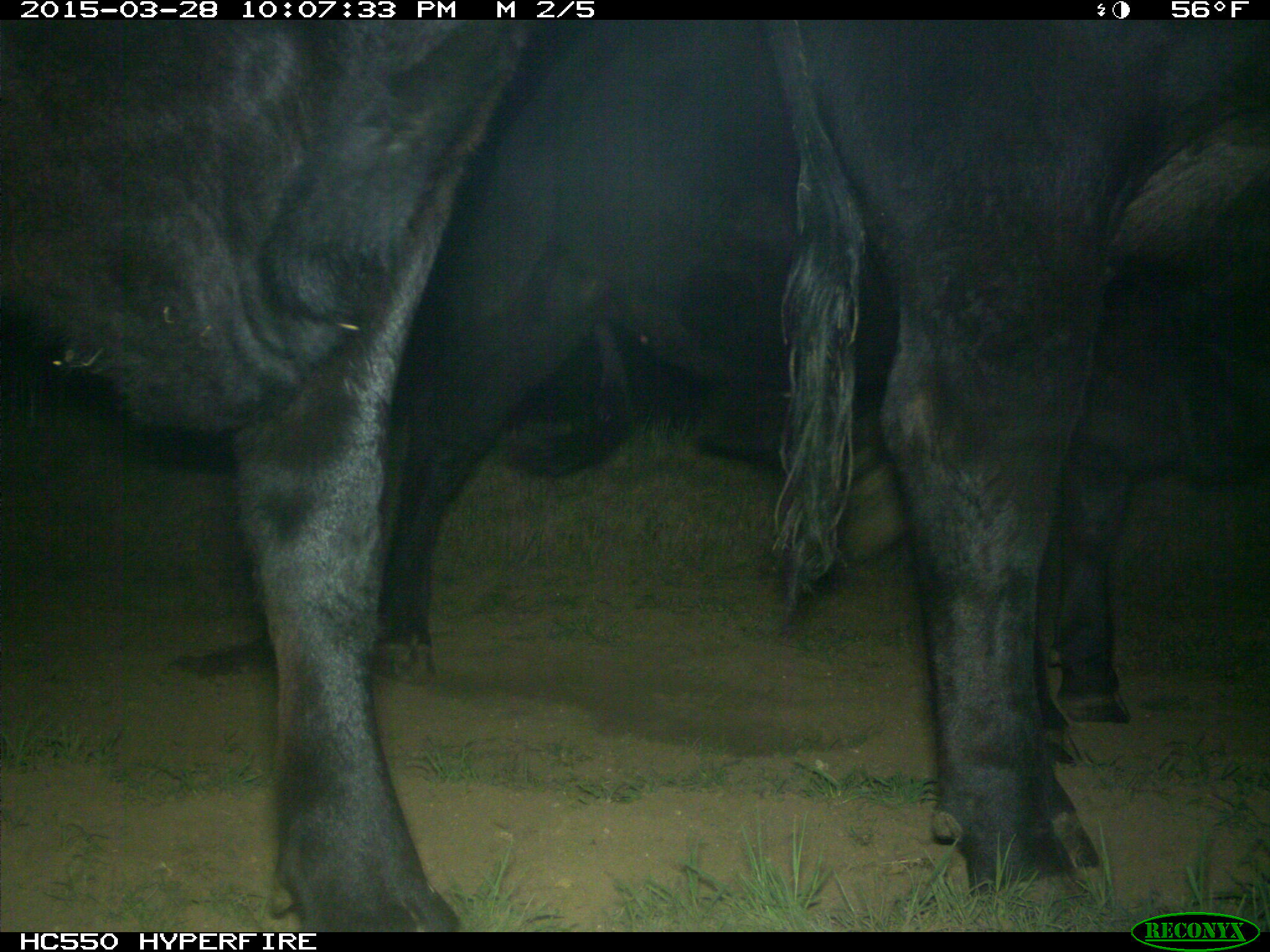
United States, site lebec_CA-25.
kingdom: Animalia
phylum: Chordata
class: Mammalia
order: Artiodactyla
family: Bovidae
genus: Bos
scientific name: Bos taurus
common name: domestic cow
Bos taurus (domestic cow).